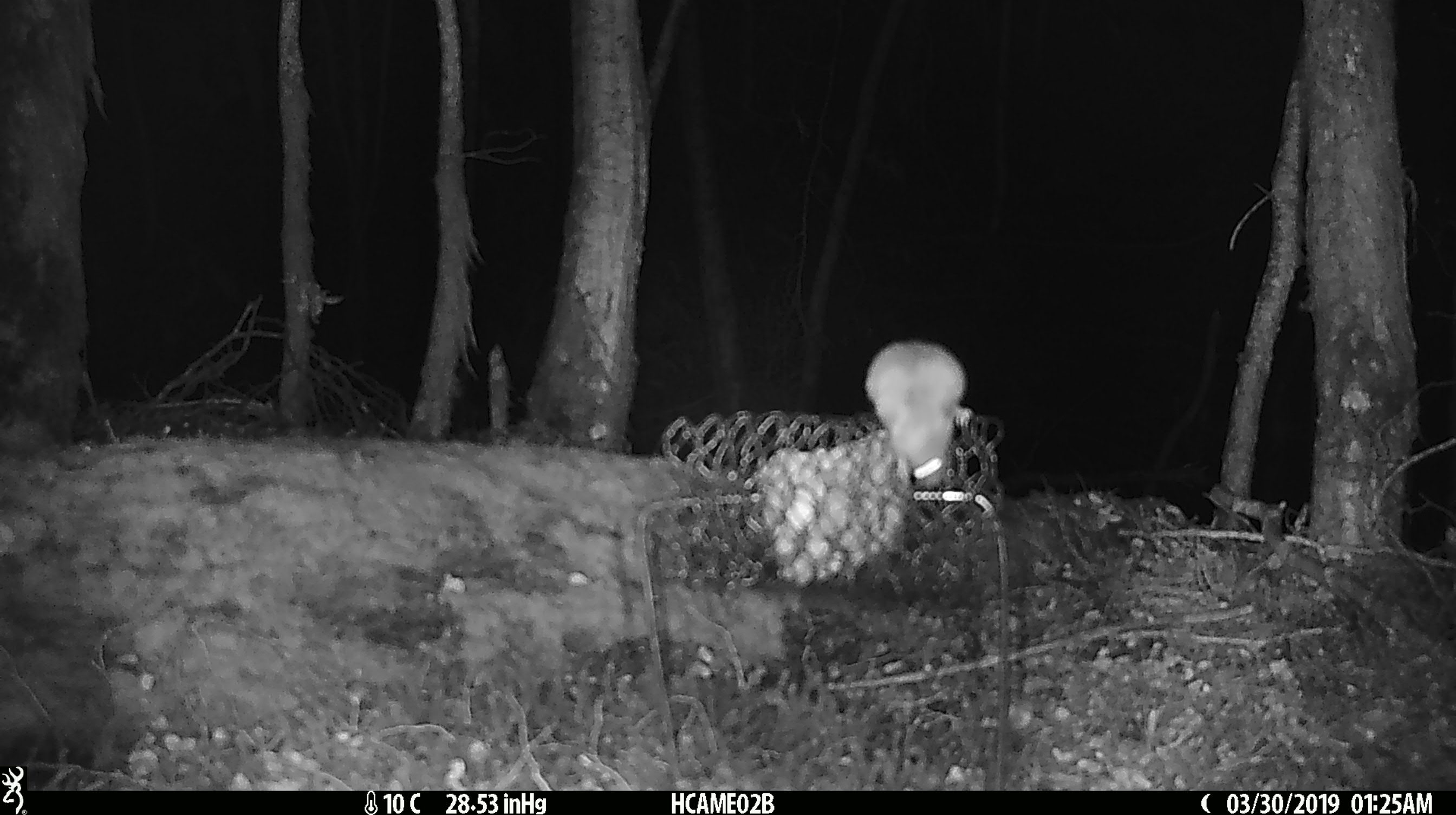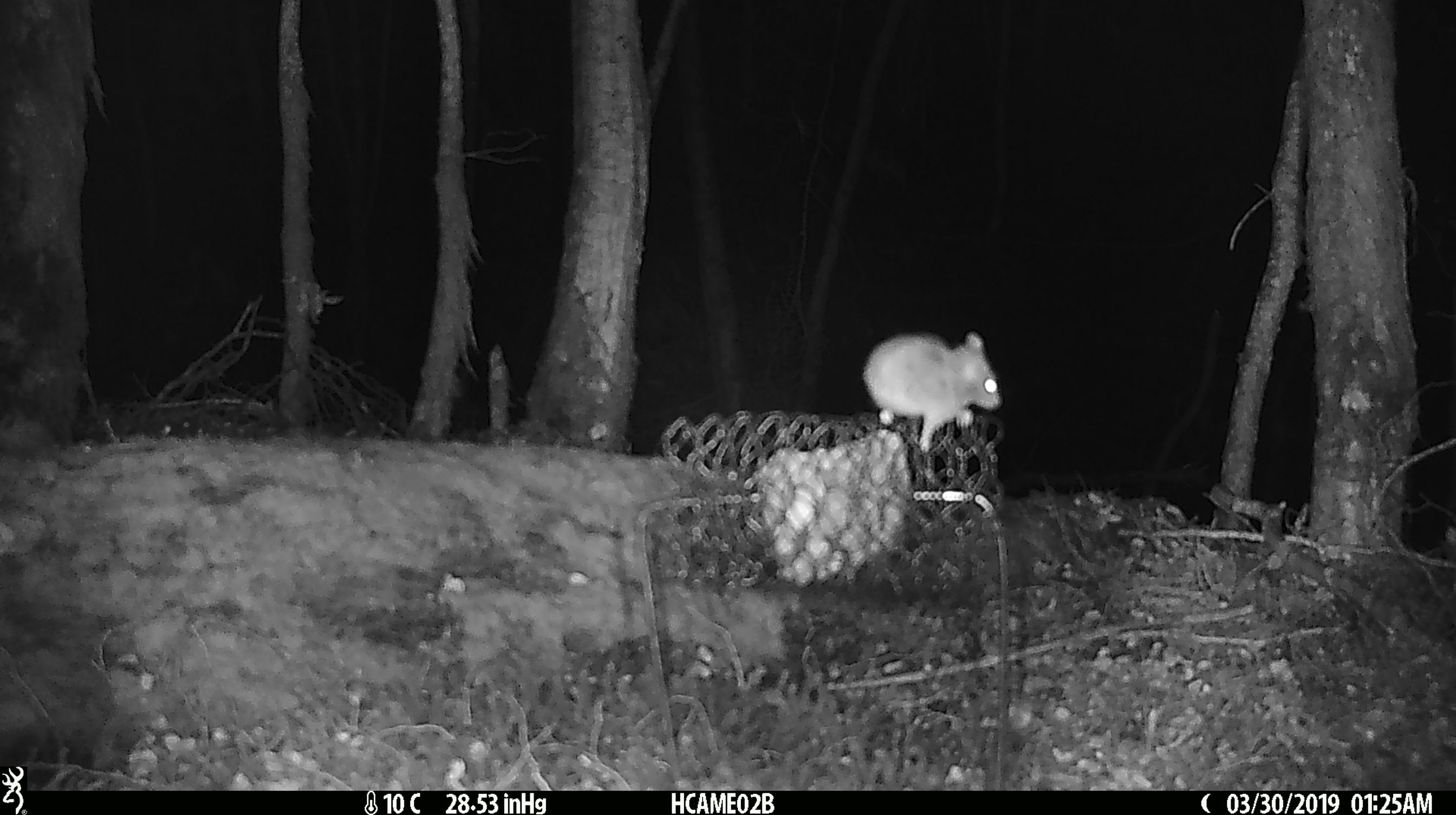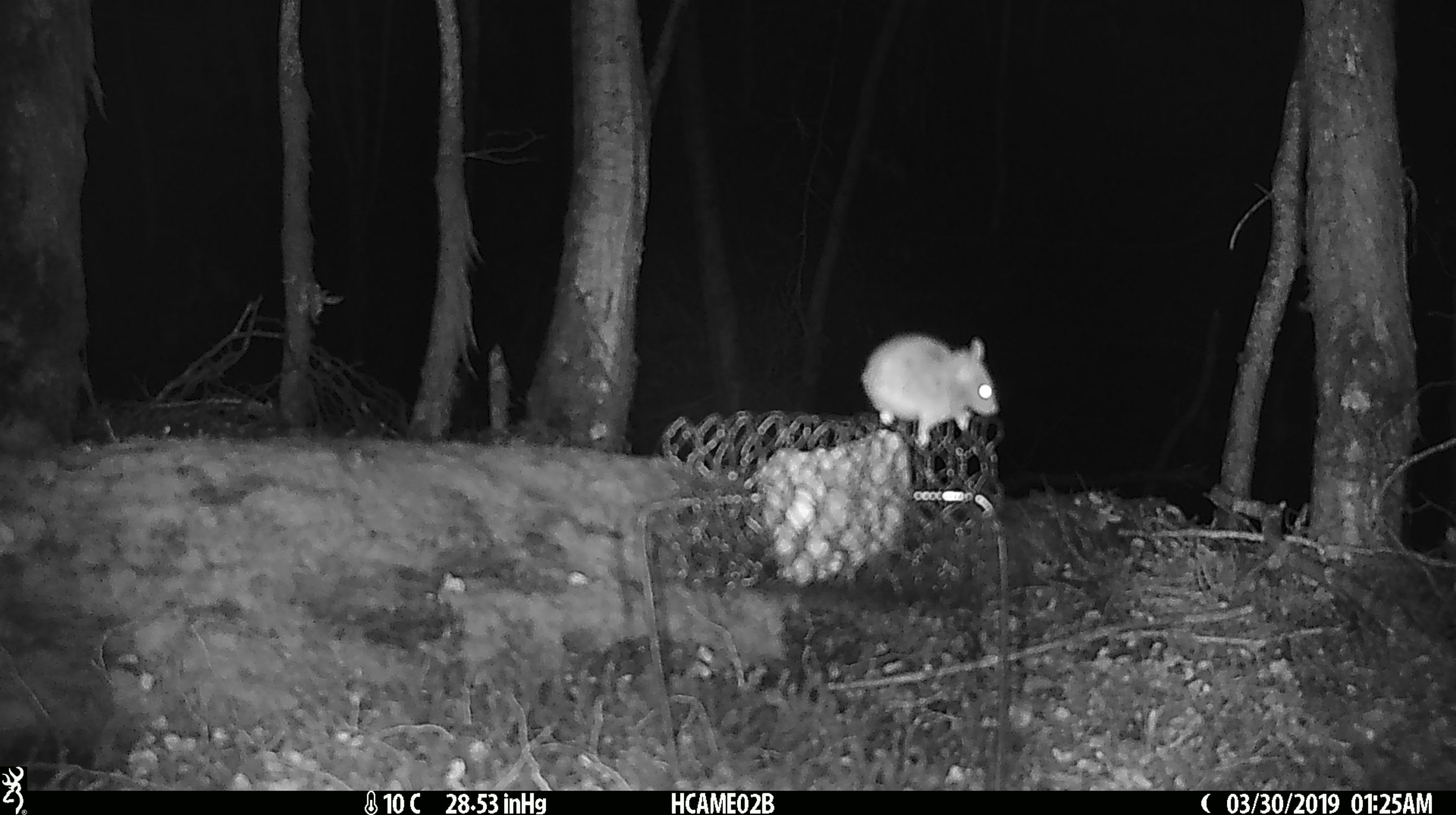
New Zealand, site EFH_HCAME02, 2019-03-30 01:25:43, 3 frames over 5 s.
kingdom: Animalia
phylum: Chordata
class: Mammalia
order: Rodentia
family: Muridae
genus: Mus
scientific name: Mus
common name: mouse